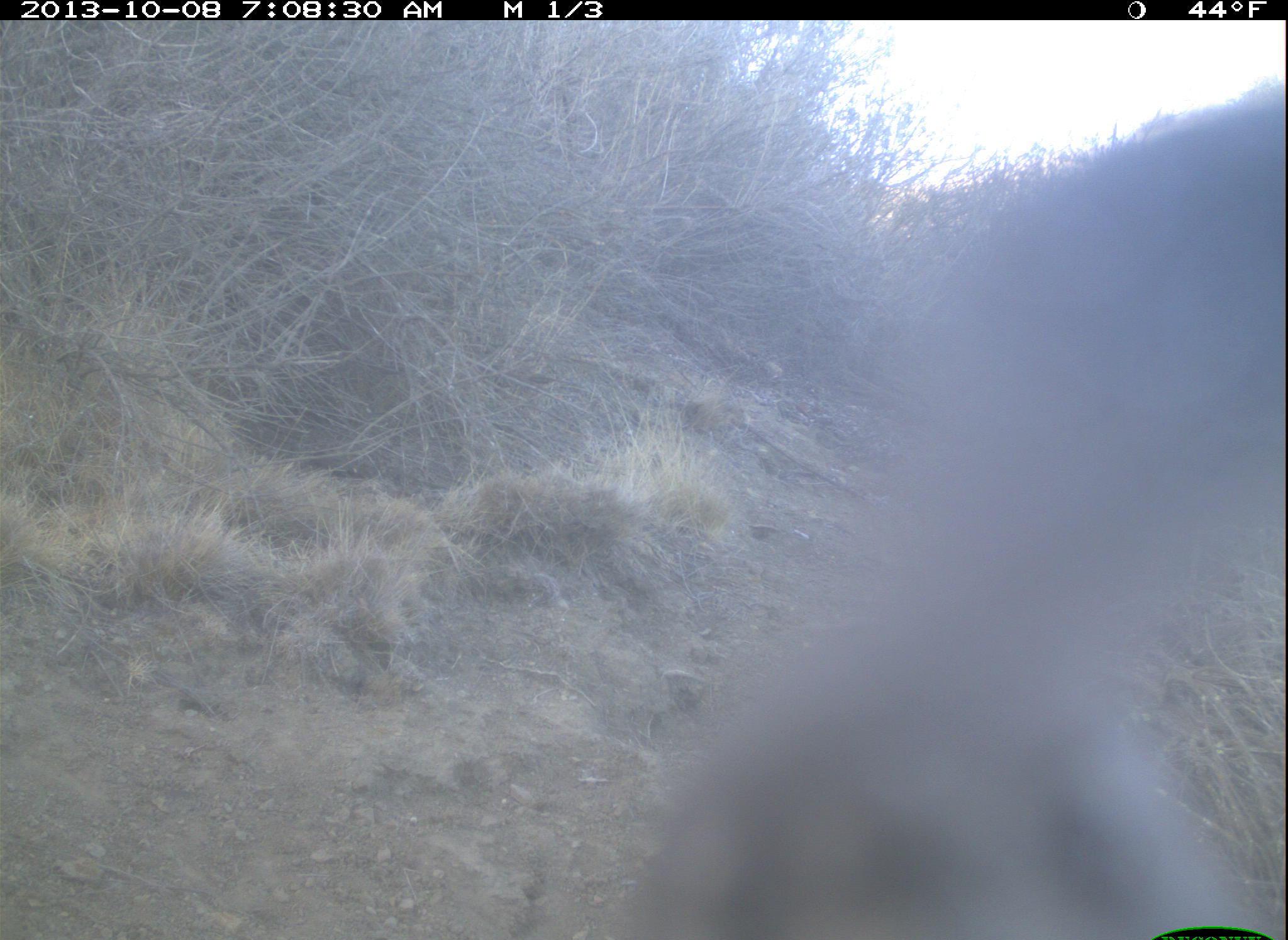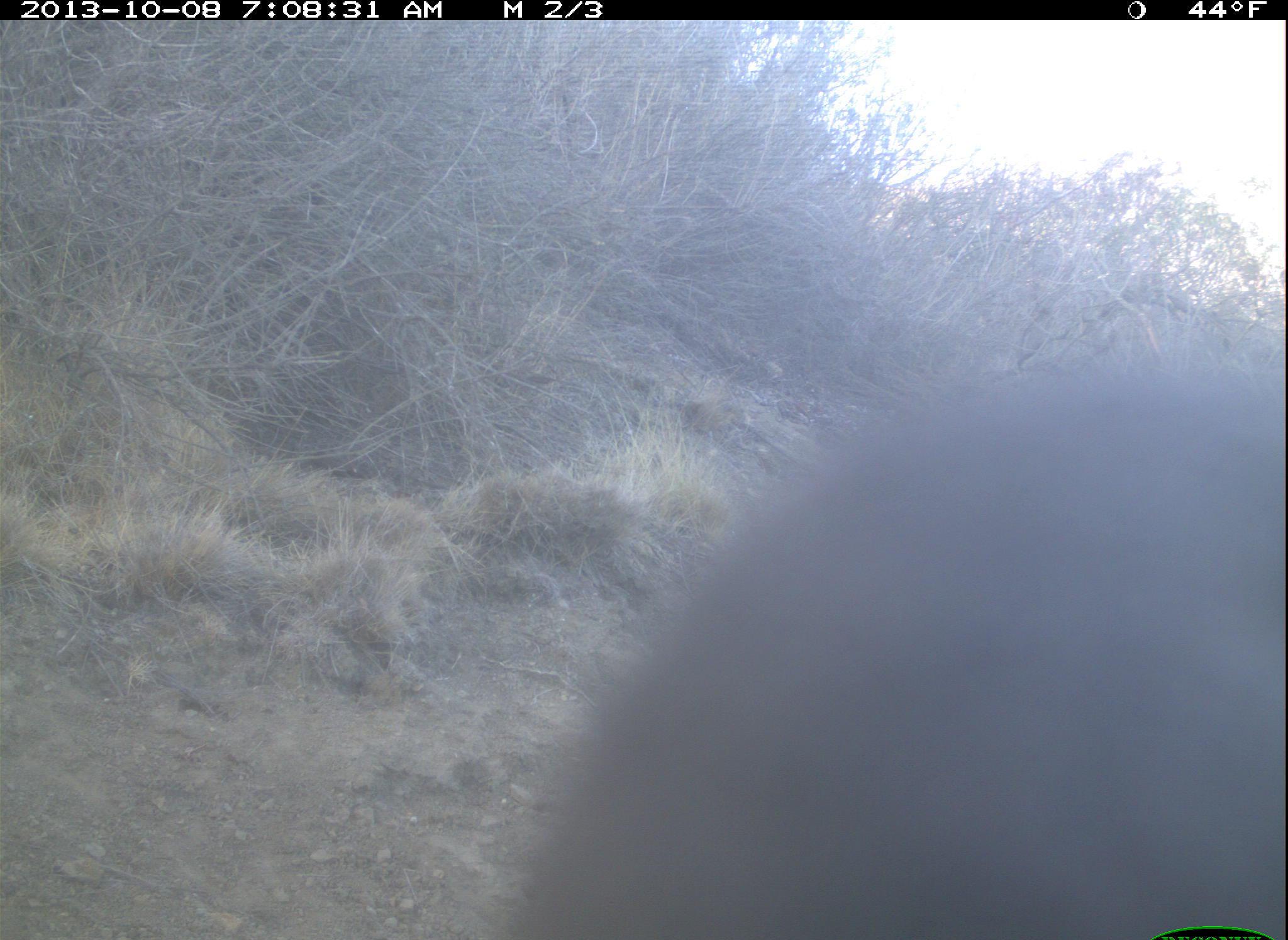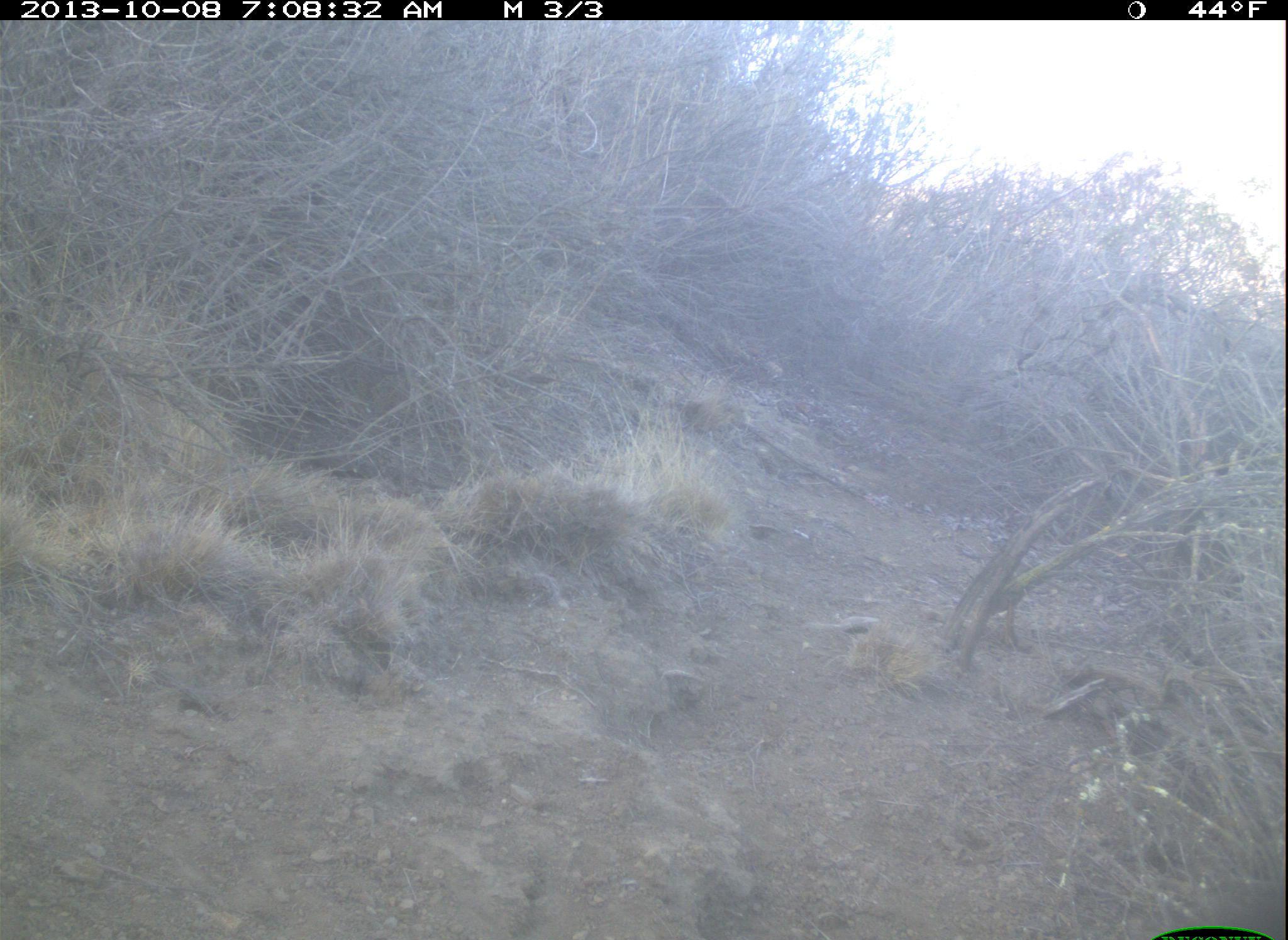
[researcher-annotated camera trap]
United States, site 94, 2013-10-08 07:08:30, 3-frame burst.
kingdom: Animalia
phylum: Chordata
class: Aves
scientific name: Aves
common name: bird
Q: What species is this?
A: Bird (Aves).